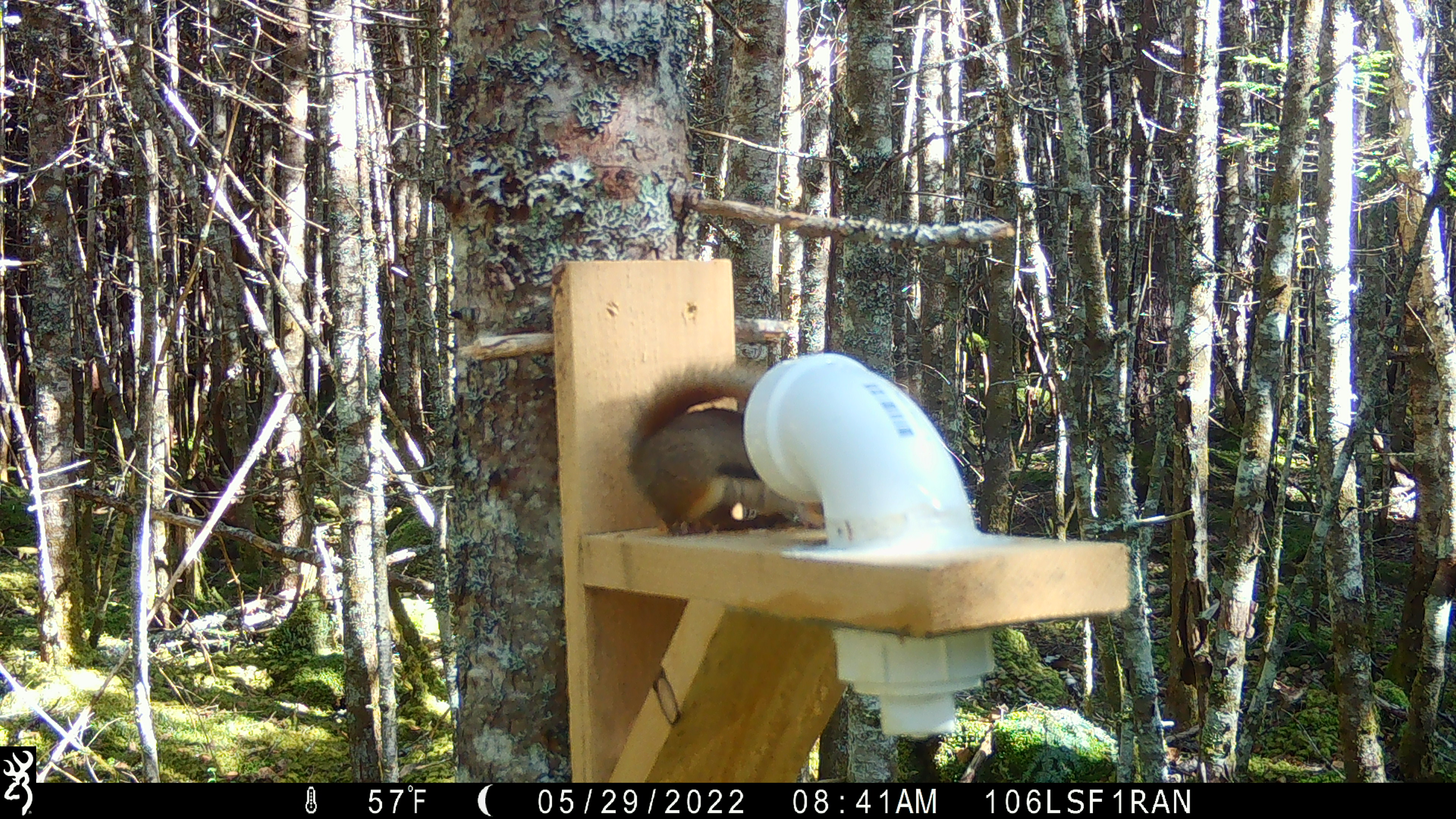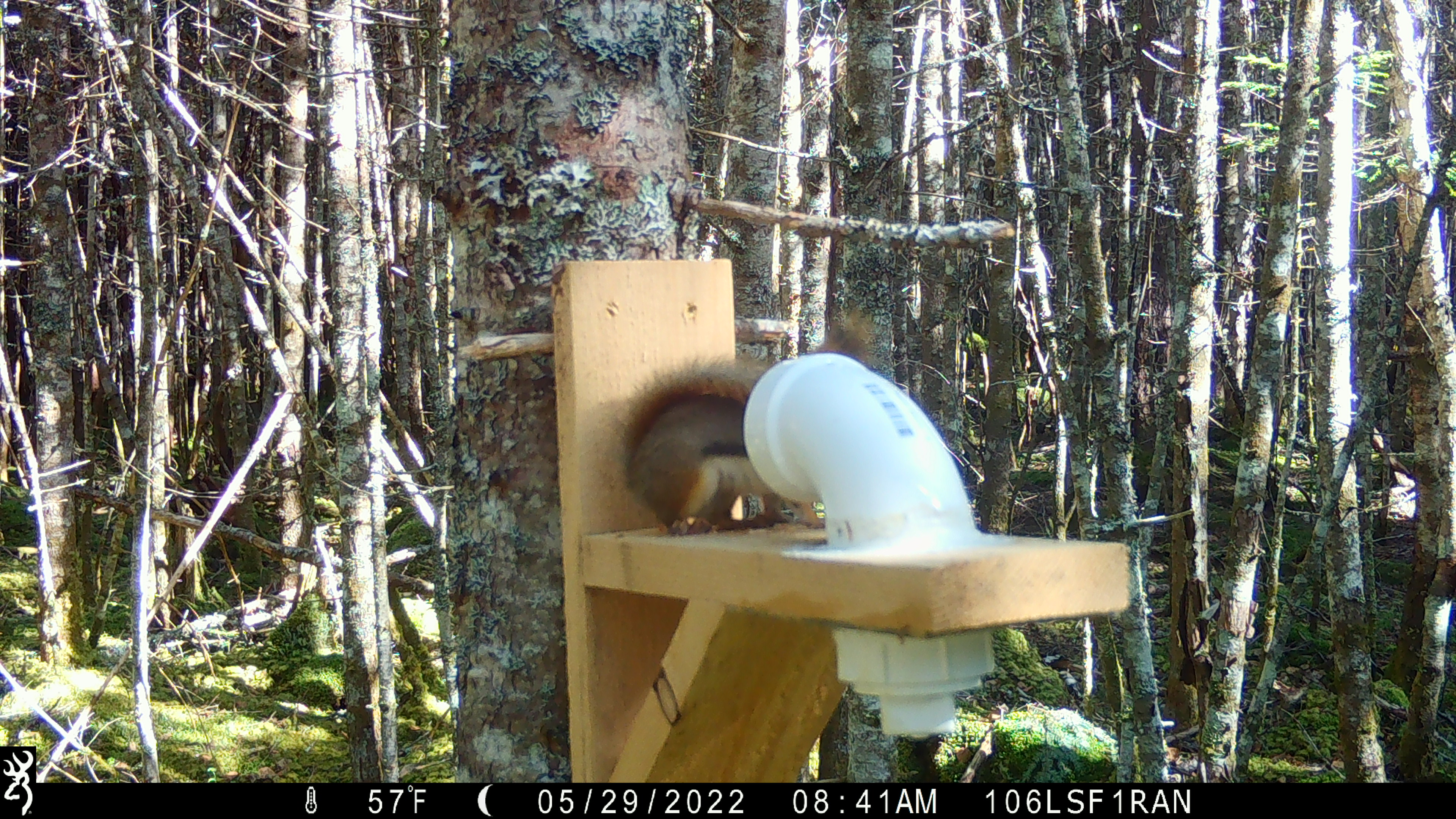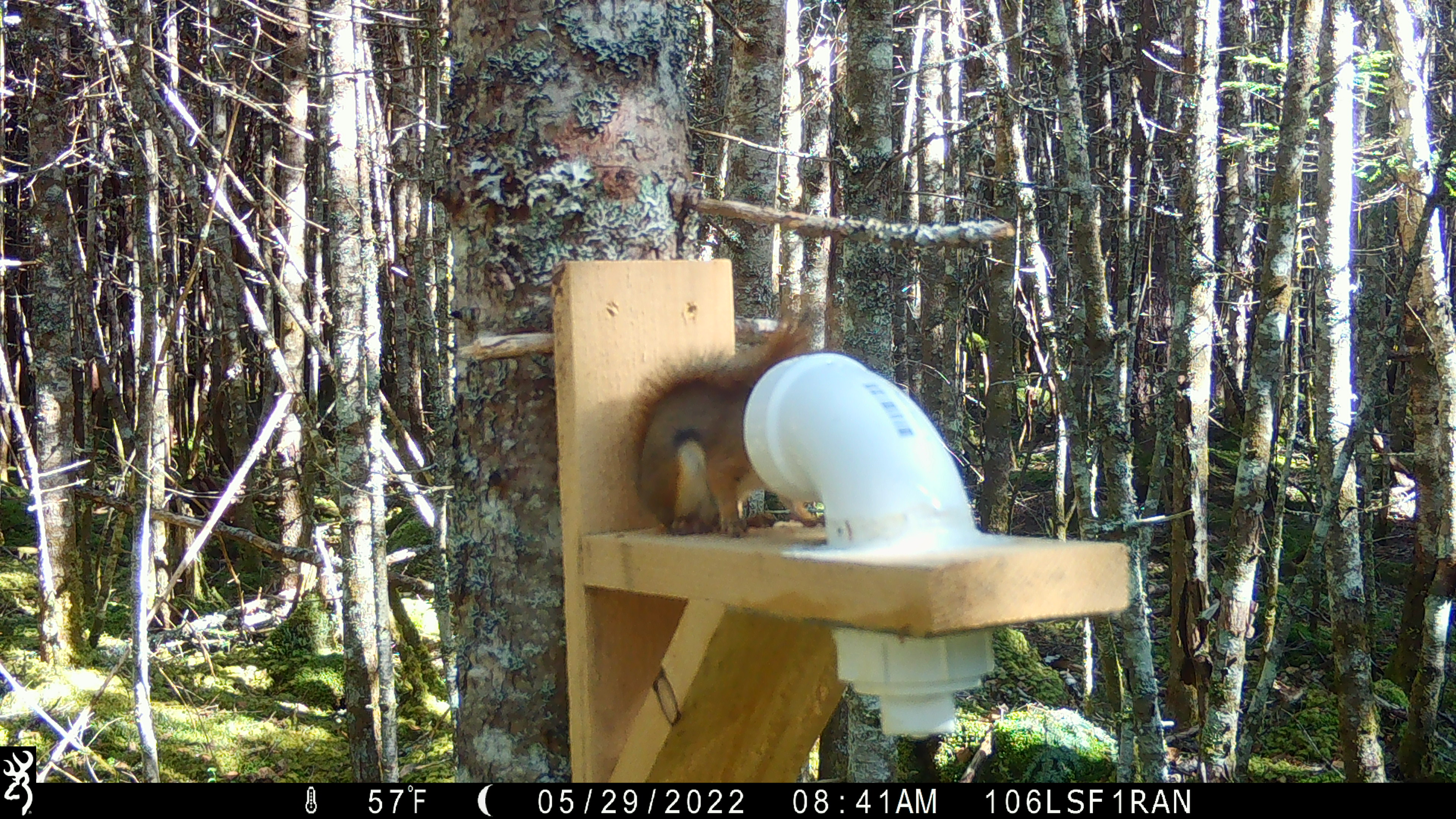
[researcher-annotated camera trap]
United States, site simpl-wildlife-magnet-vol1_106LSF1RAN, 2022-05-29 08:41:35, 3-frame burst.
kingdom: Animalia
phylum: Chordata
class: Mammalia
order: Rodentia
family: Sciuridae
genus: Tamiasciurus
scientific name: Tamiasciurus hudsonicus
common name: red squirrel